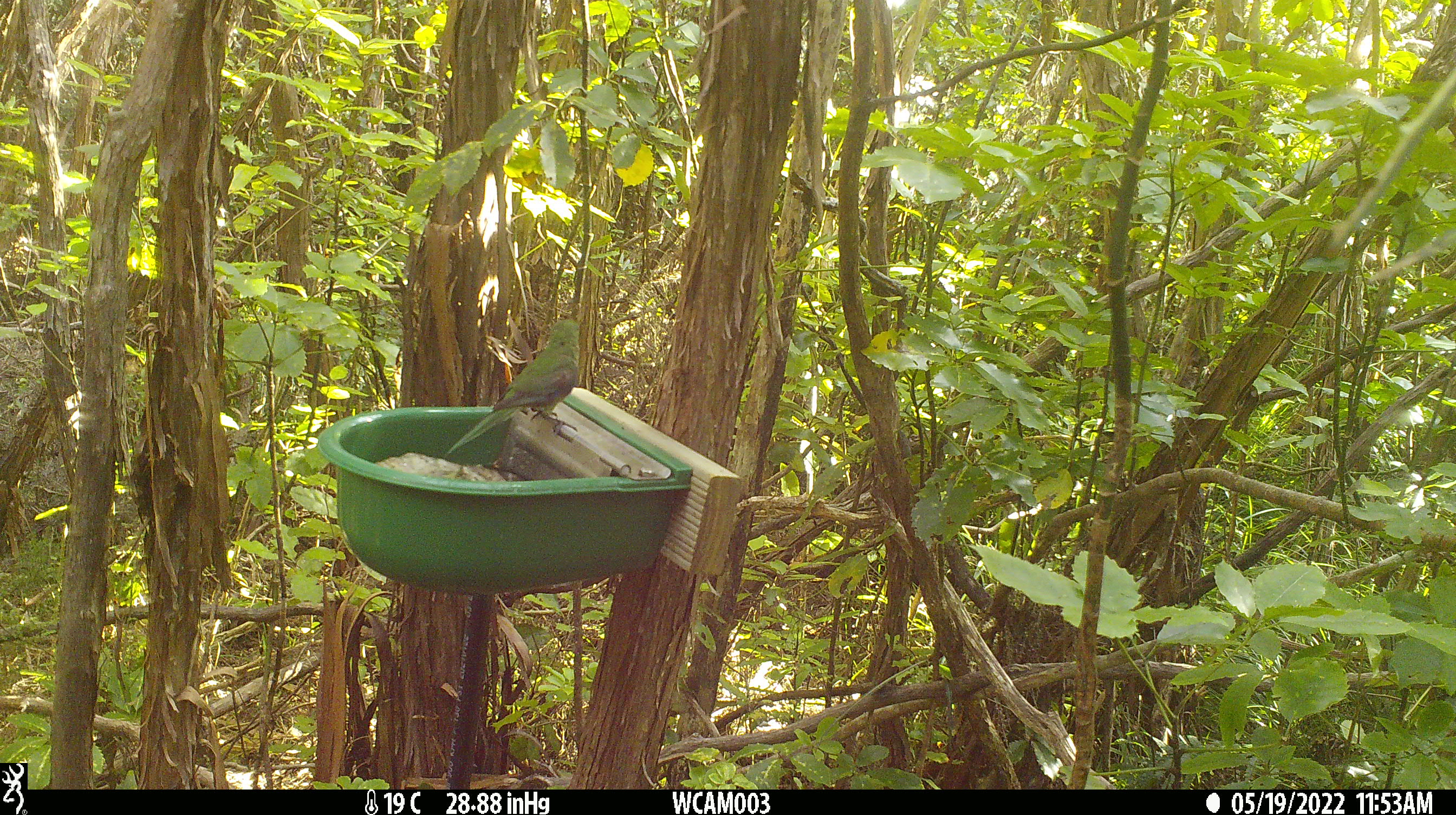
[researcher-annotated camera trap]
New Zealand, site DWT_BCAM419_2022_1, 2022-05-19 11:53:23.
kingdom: Animalia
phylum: Chordata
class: Aves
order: Psittaciformes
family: Psittaculidae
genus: Cyanoramphus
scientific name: Cyanoramphus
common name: parakeet